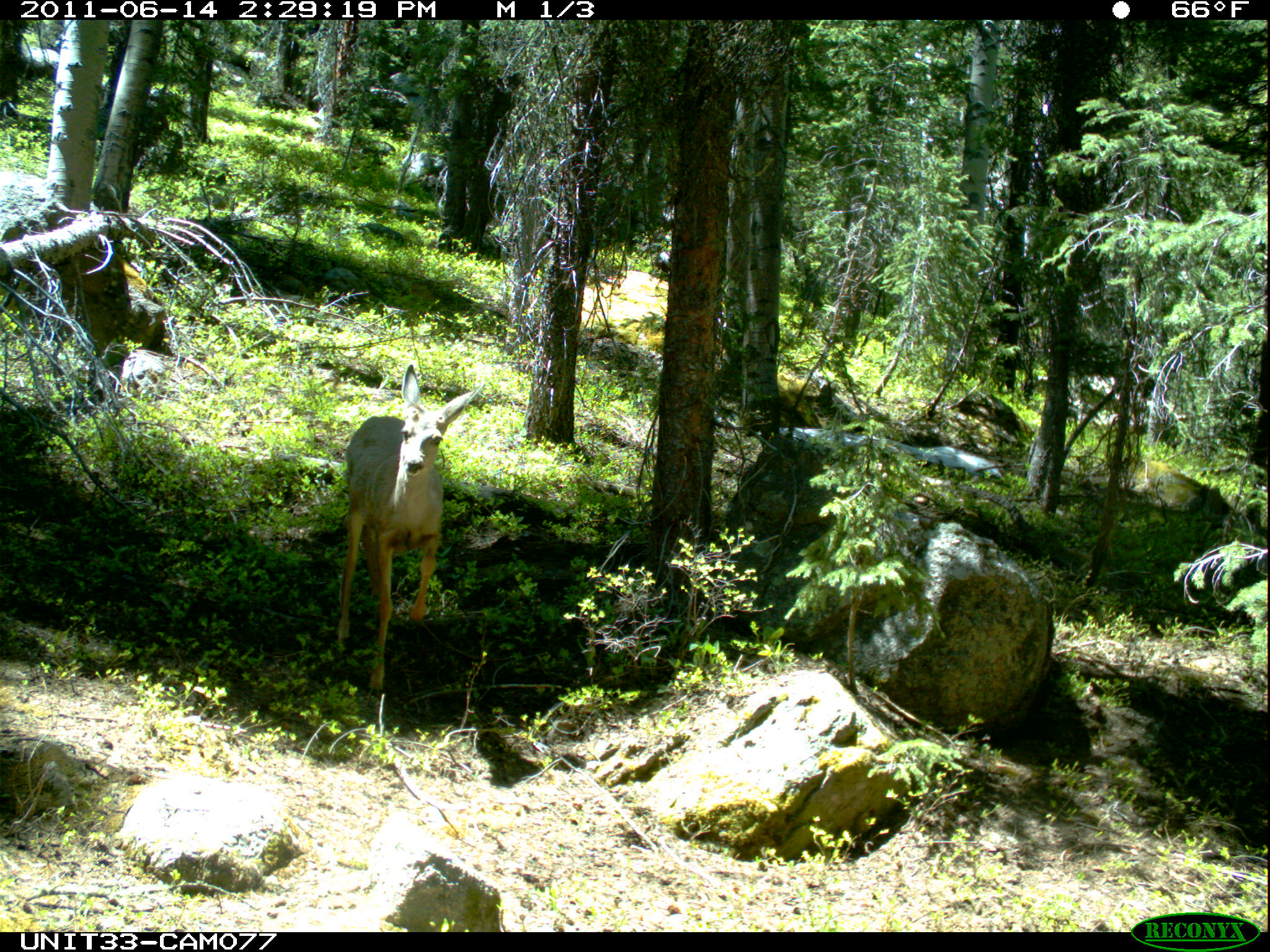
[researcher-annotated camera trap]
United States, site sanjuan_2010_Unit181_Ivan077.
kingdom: Animalia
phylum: Chordata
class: Mammalia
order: Artiodactyla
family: Cervidae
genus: Odocoileus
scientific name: Odocoileus hemionus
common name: mule deer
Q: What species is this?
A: Odocoileus hemionus (mule deer).